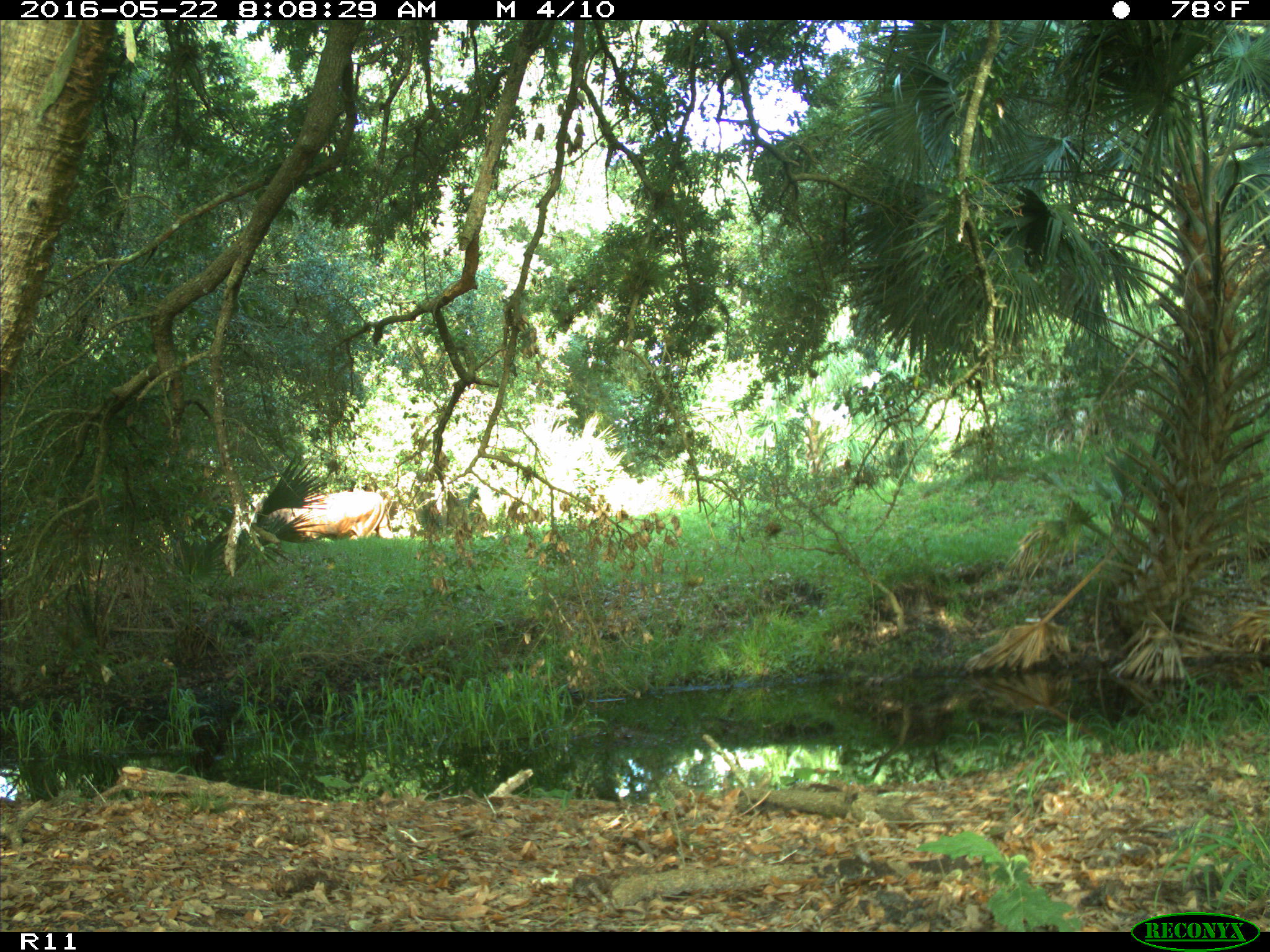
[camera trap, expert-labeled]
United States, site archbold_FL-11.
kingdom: Animalia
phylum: Chordata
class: Mammalia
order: Artiodactyla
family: Bovidae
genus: Bos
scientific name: Bos taurus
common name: domestic cow